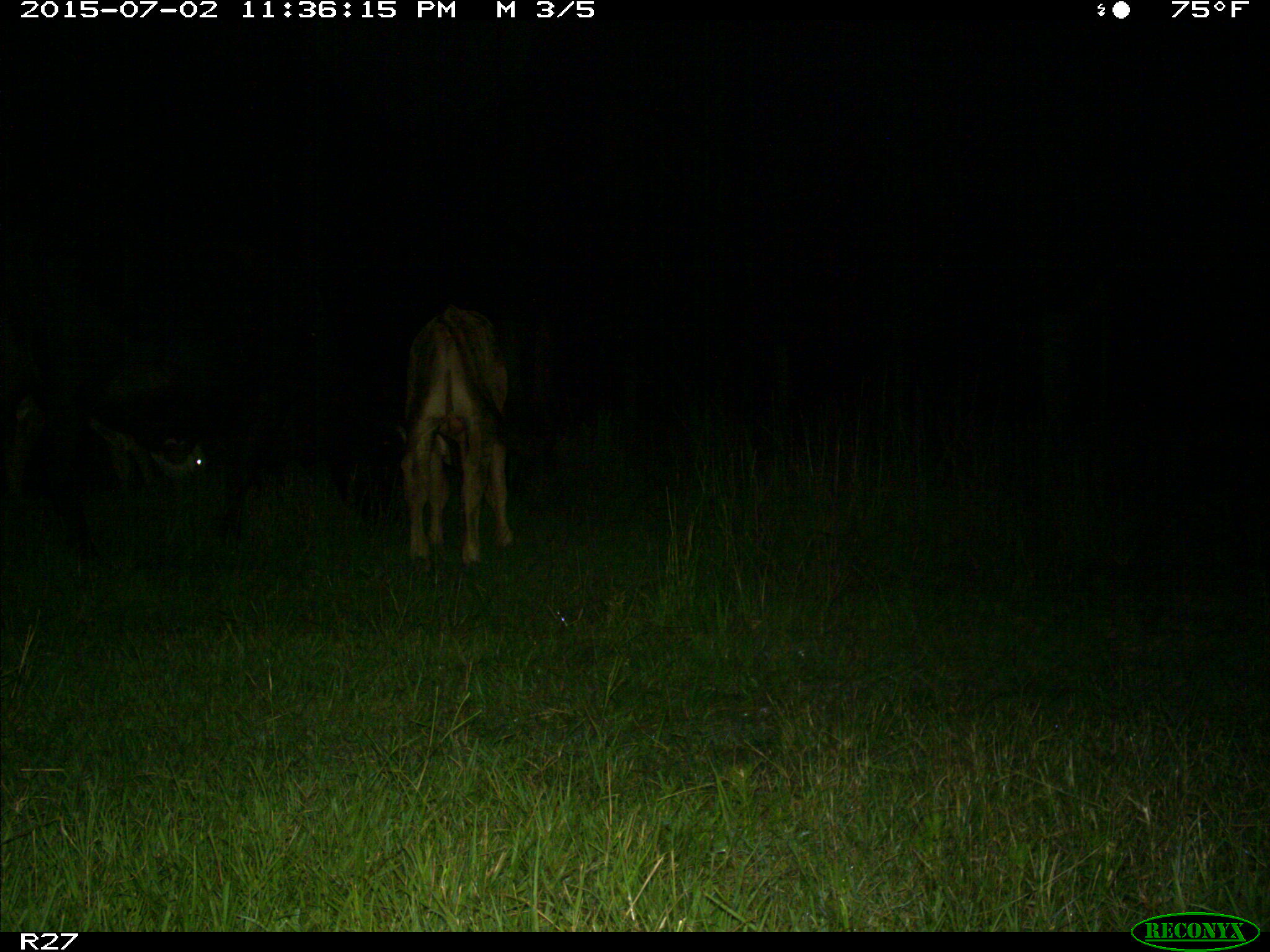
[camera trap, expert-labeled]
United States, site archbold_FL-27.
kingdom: Animalia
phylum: Chordata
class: Mammalia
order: Artiodactyla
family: Bovidae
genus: Bos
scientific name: Bos taurus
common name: domestic cow